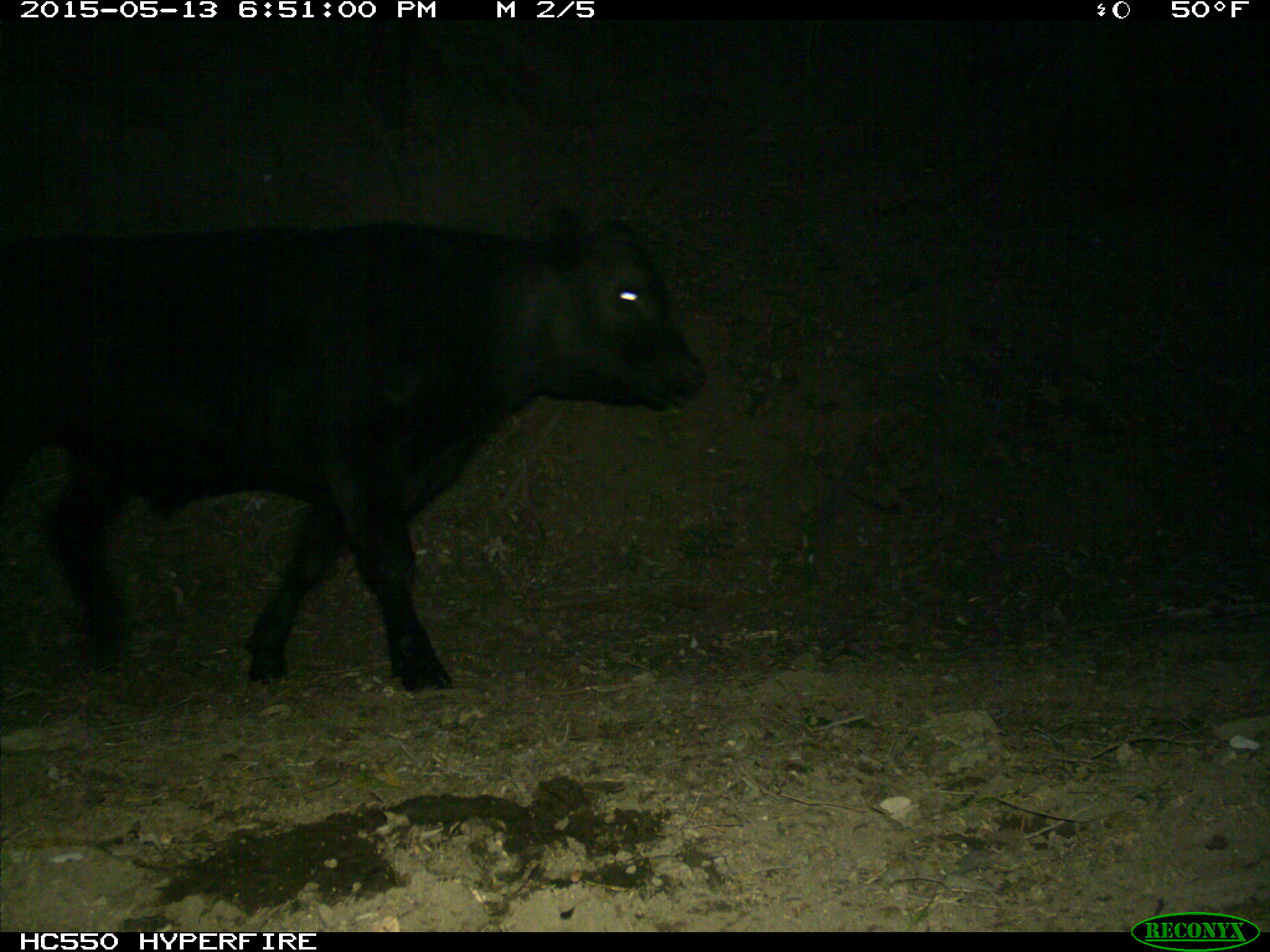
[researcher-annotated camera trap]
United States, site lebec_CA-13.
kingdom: Animalia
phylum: Chordata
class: Mammalia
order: Artiodactyla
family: Bovidae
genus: Bos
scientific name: Bos taurus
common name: domestic cow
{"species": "Bos taurus (domestic cow)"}